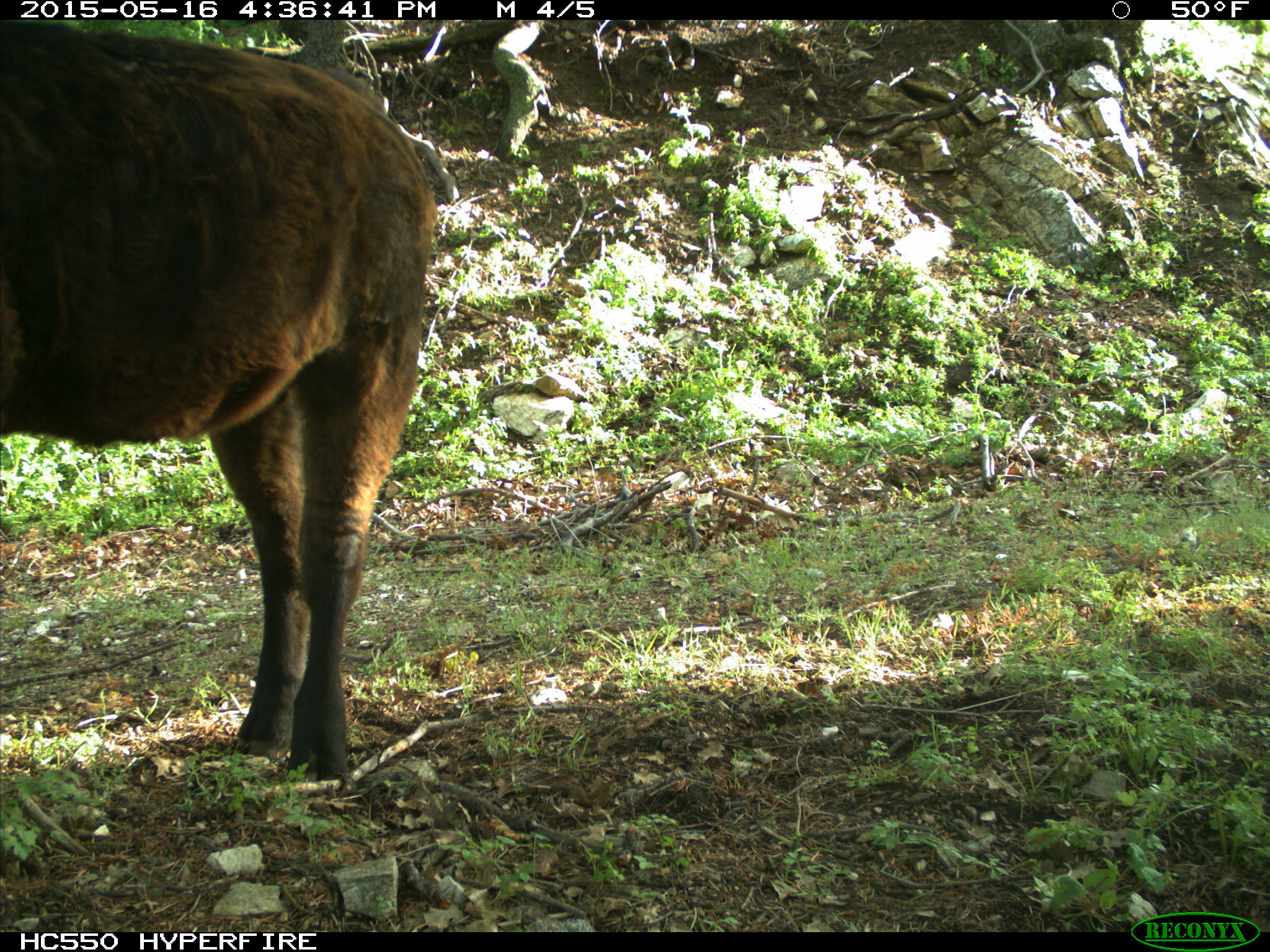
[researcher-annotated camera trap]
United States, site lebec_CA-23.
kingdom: Animalia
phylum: Chordata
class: Mammalia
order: Artiodactyla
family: Bovidae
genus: Bos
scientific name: Bos taurus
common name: domestic cow